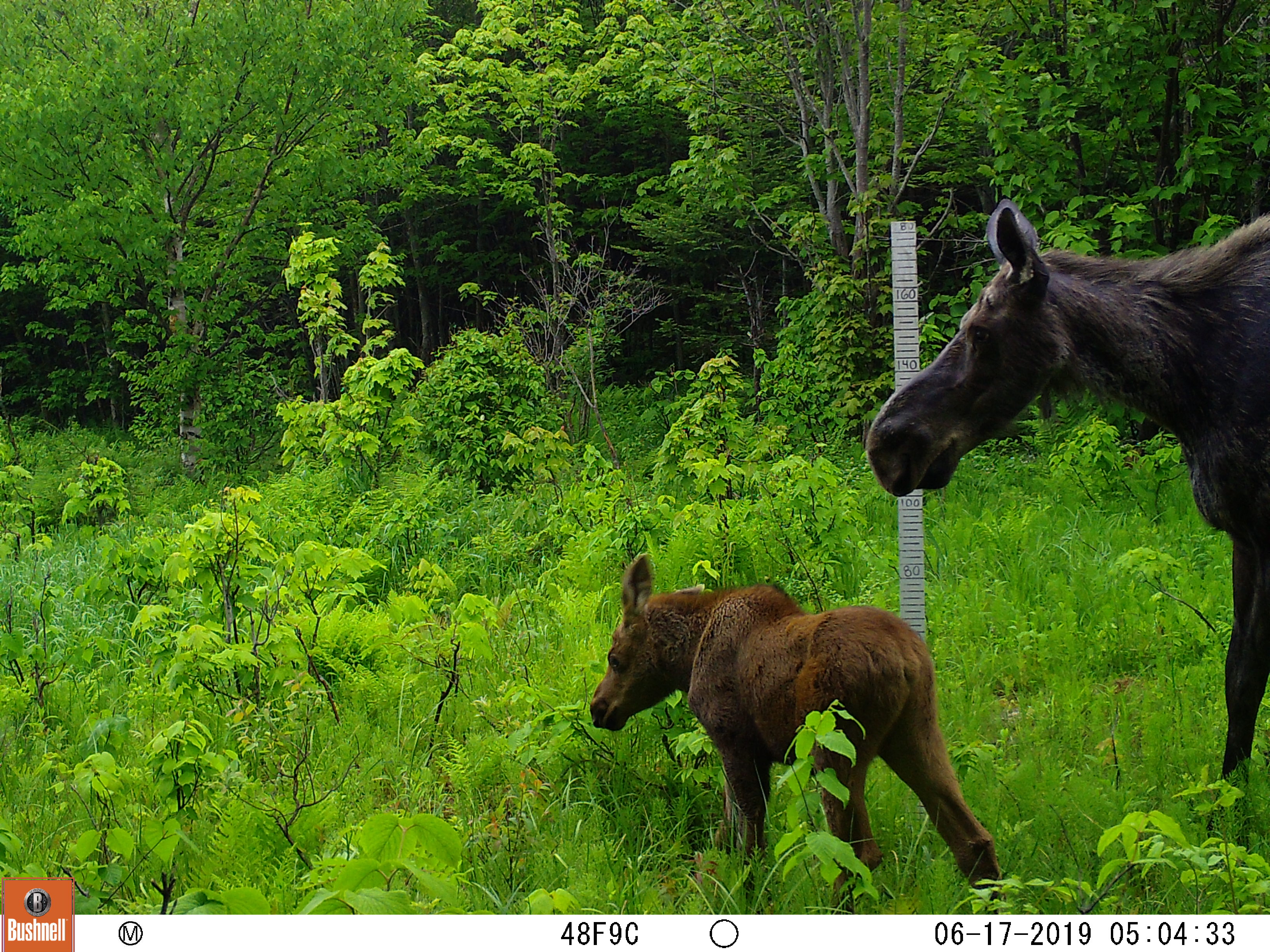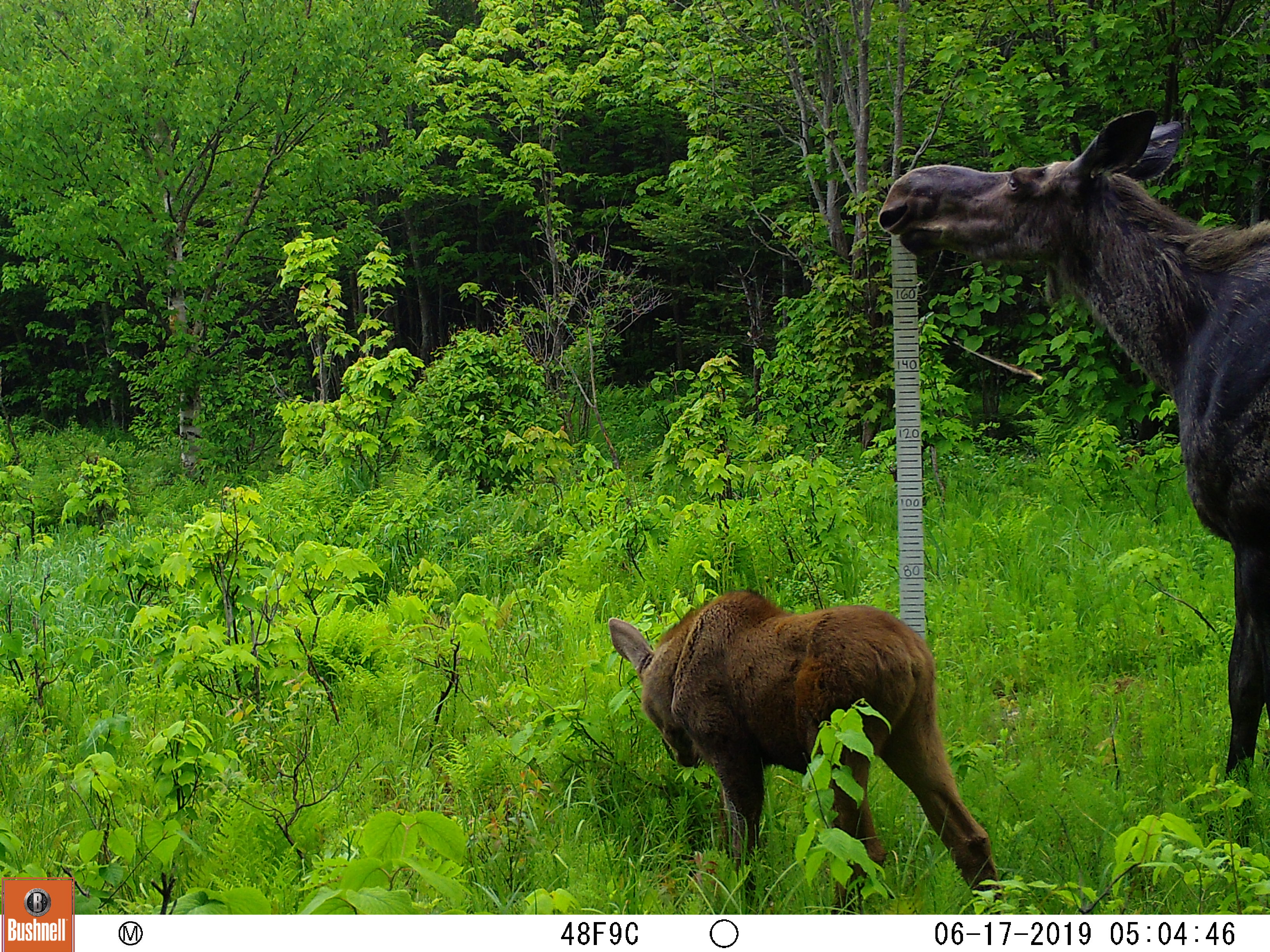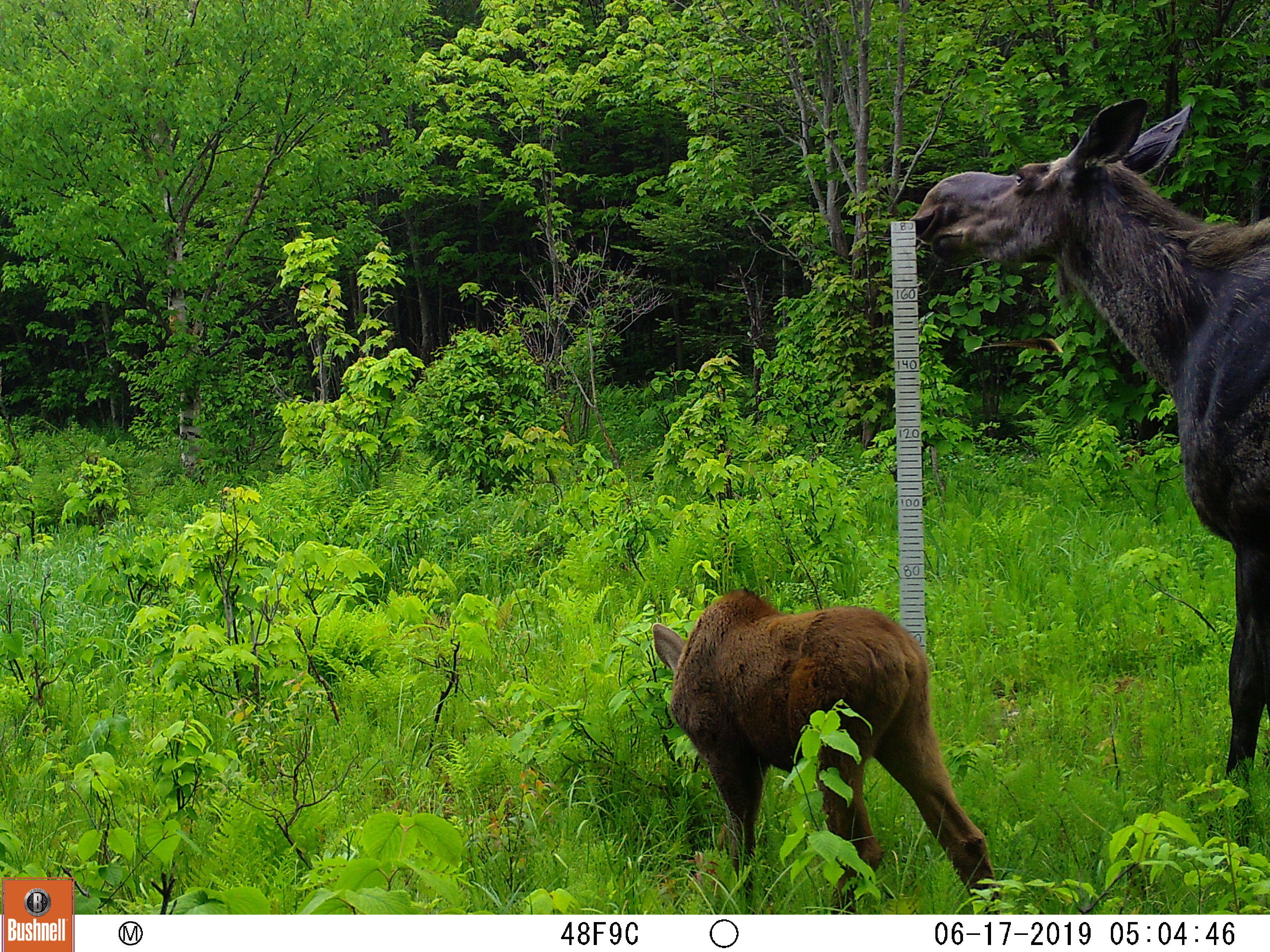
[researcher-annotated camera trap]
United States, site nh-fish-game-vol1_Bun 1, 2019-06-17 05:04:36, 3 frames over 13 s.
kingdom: Animalia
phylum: Chordata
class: Mammalia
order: Artiodactyla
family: Cervidae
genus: Alces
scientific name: Alces alces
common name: moose